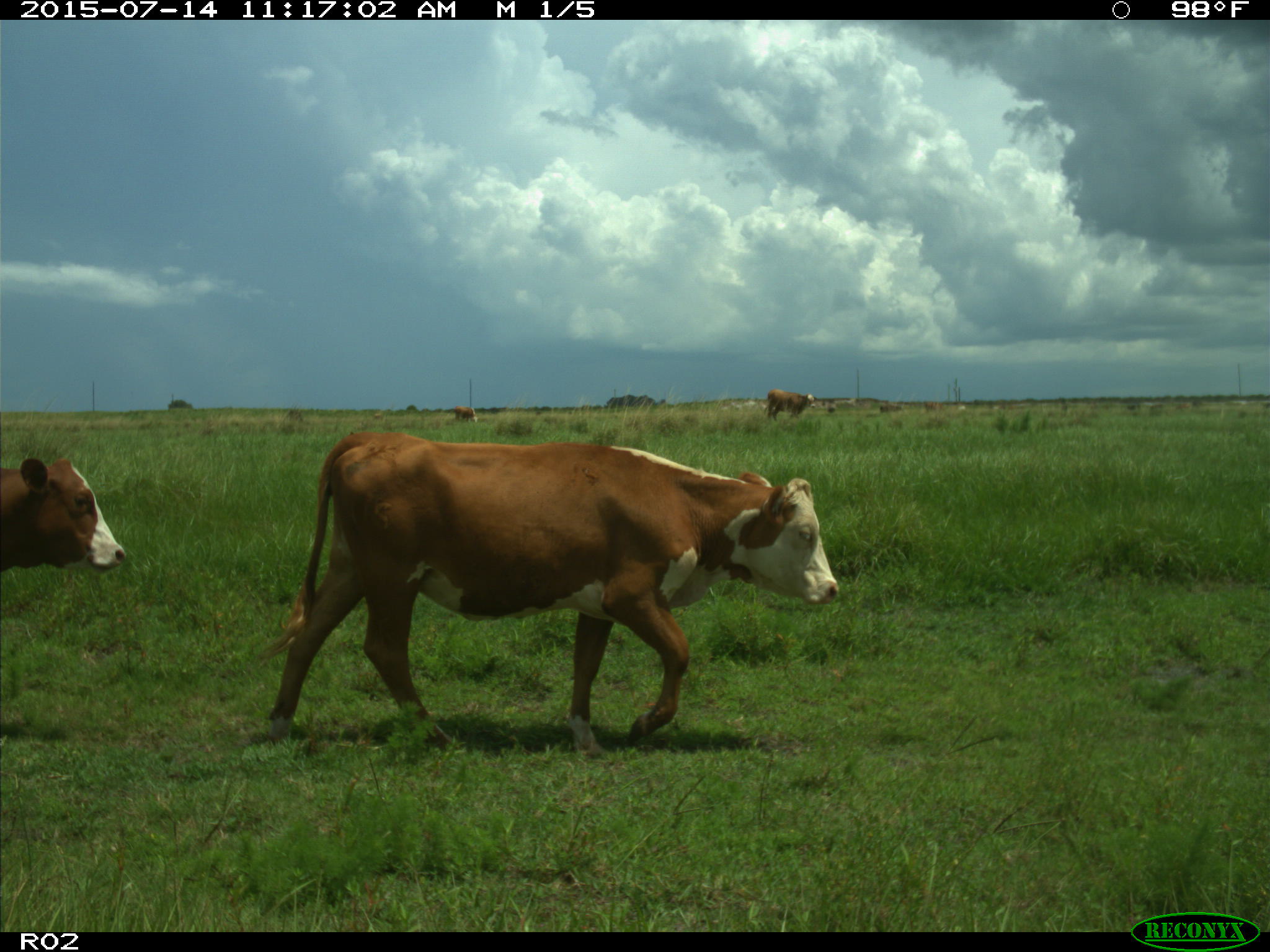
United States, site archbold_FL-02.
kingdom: Animalia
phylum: Chordata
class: Mammalia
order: Artiodactyla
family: Bovidae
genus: Bos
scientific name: Bos taurus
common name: domestic cow